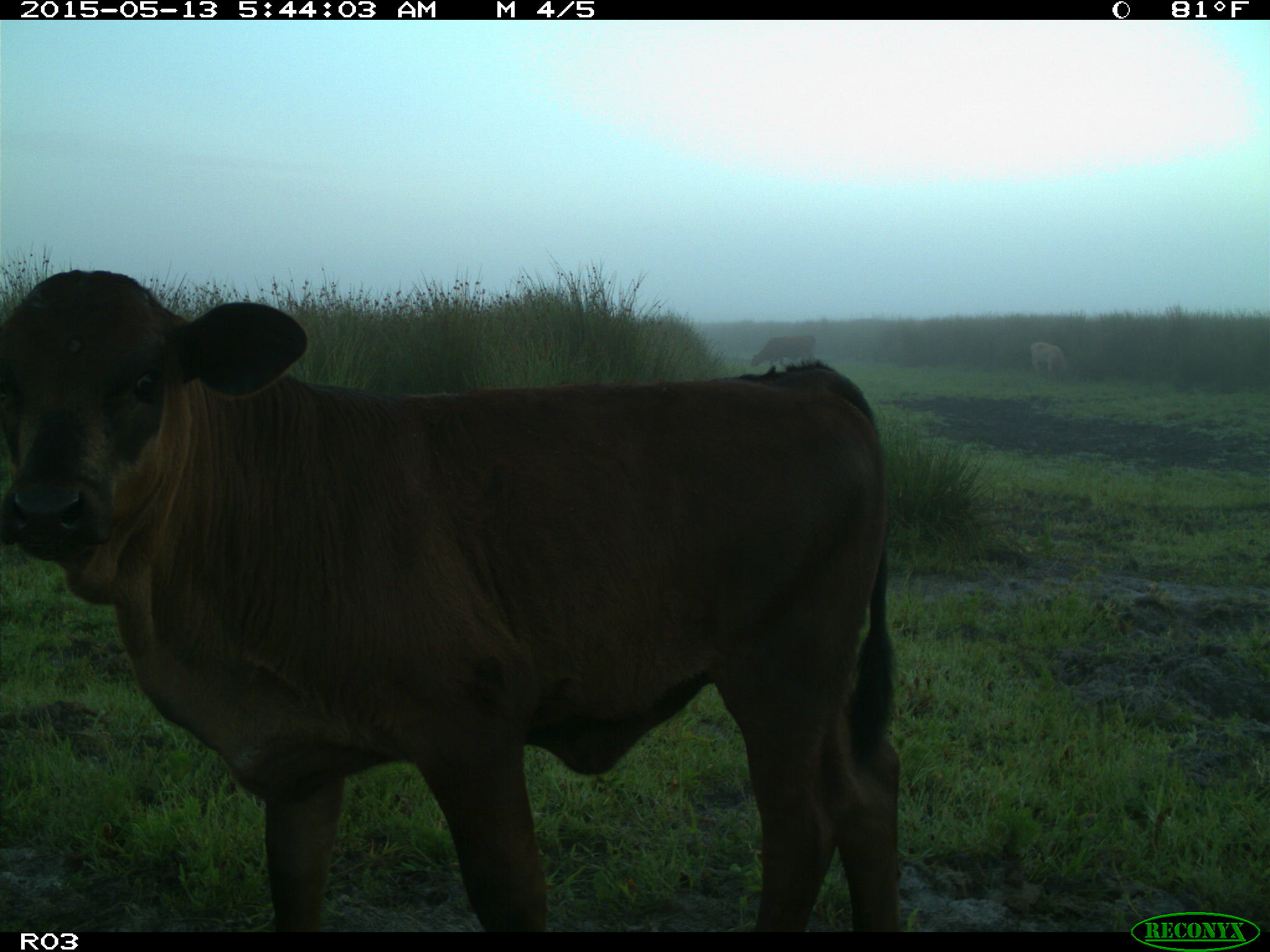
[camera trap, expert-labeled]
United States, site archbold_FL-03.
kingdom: Animalia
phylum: Chordata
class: Mammalia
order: Artiodactyla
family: Bovidae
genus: Bos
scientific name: Bos taurus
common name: domestic cow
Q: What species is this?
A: Bos taurus (domestic cow).